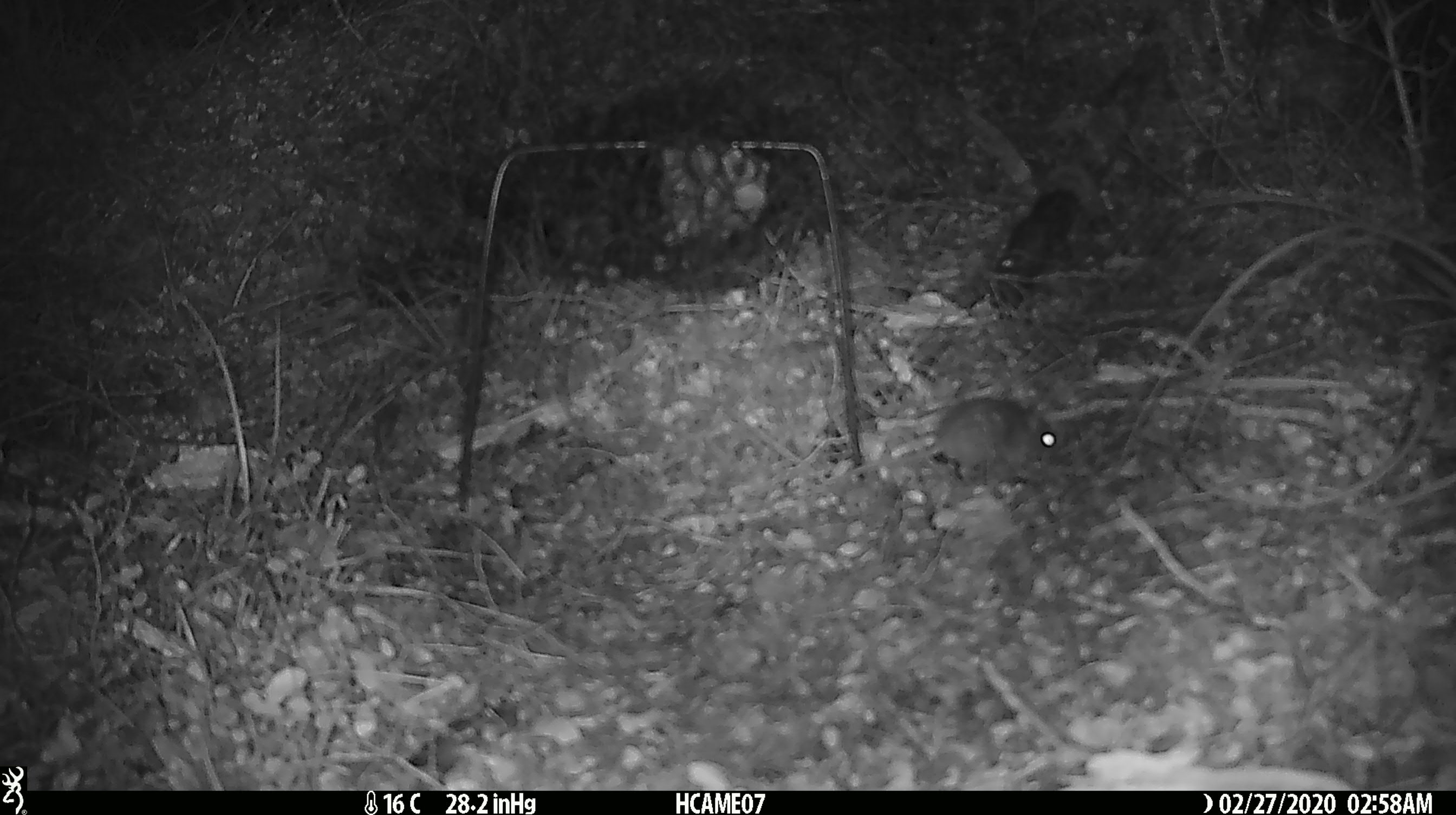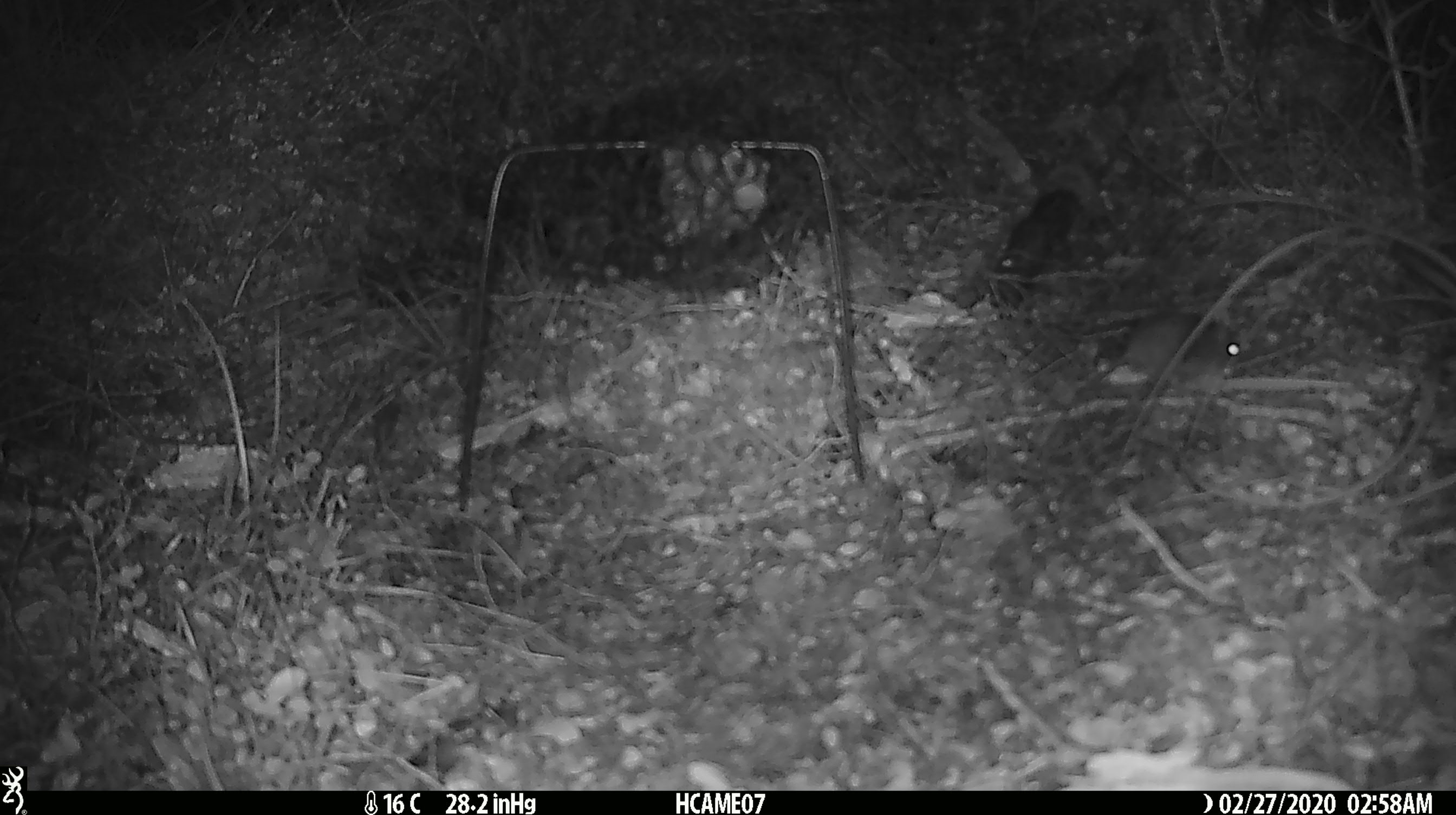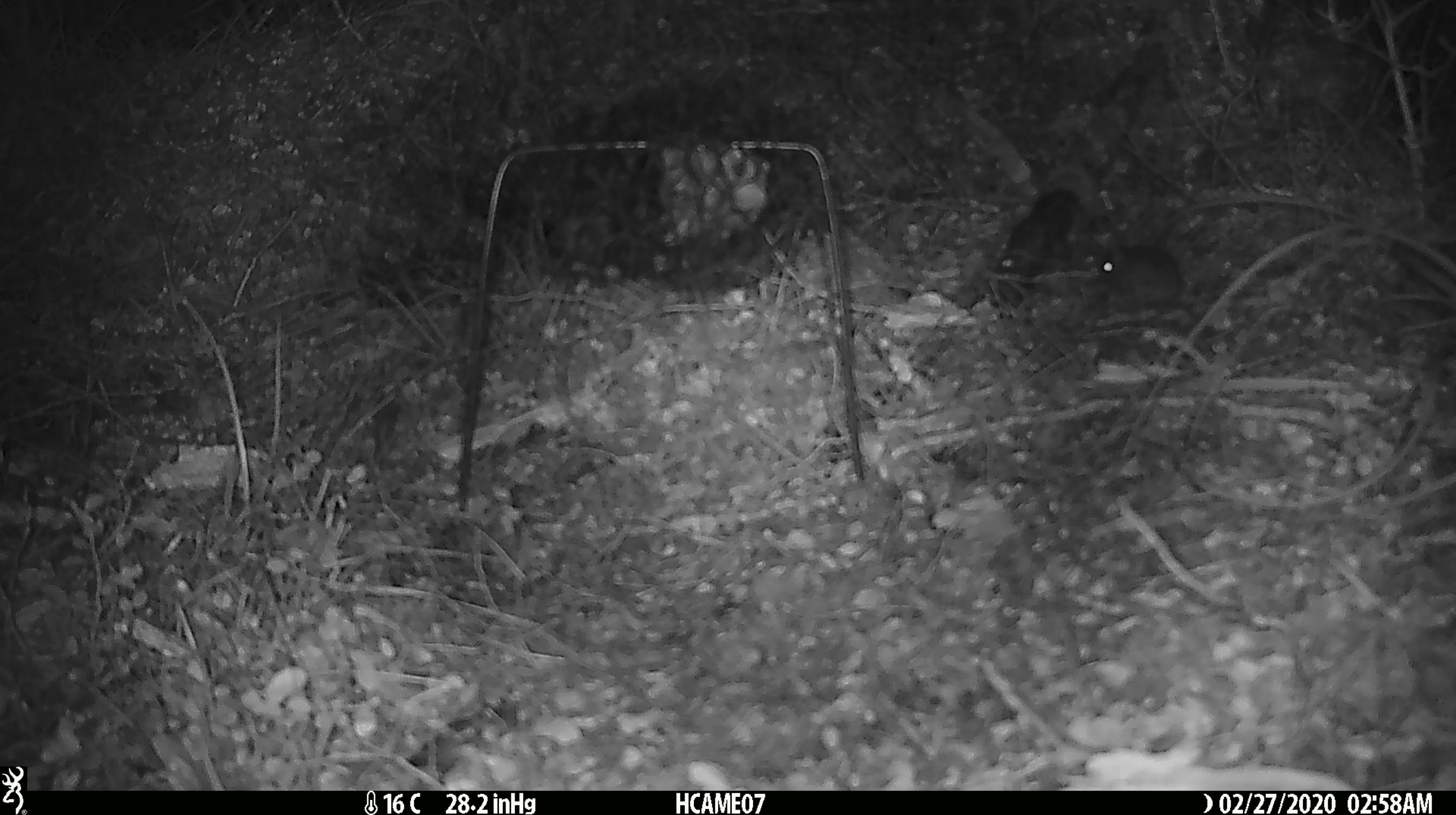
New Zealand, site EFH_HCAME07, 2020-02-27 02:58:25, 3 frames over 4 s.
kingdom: Animalia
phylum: Chordata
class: Mammalia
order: Rodentia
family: Muridae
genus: Mus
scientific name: Mus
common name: mouse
Mouse (Mus).